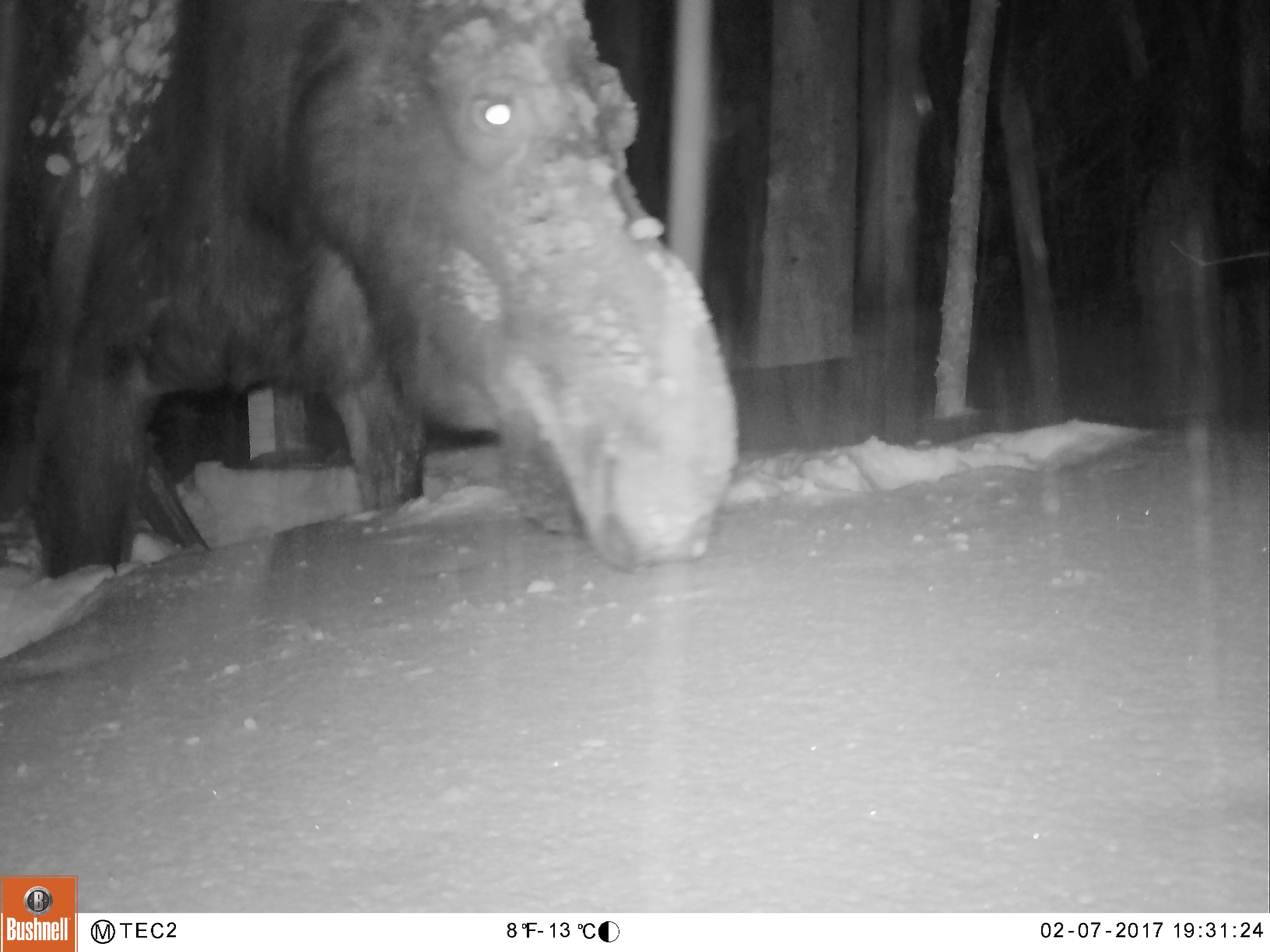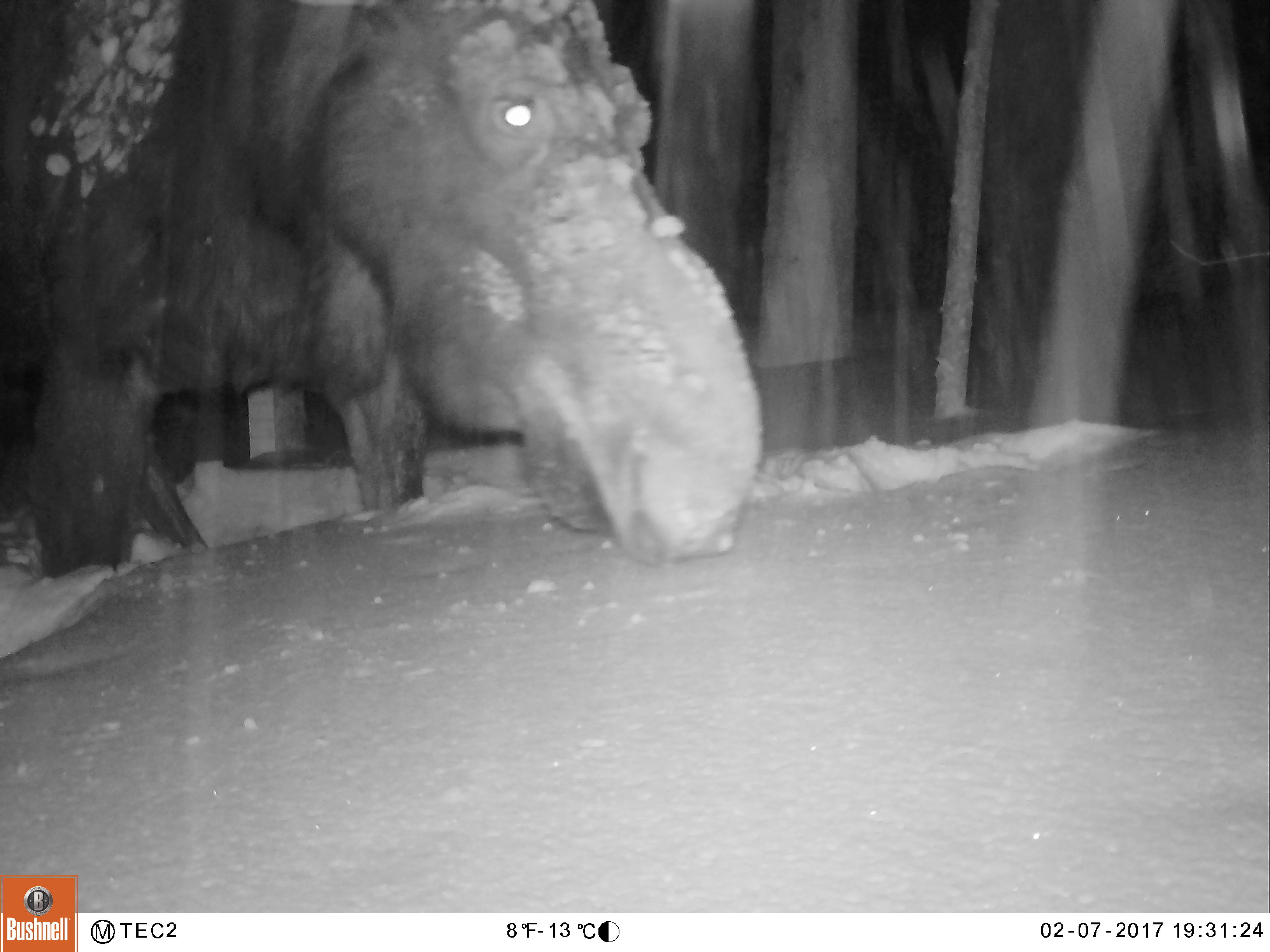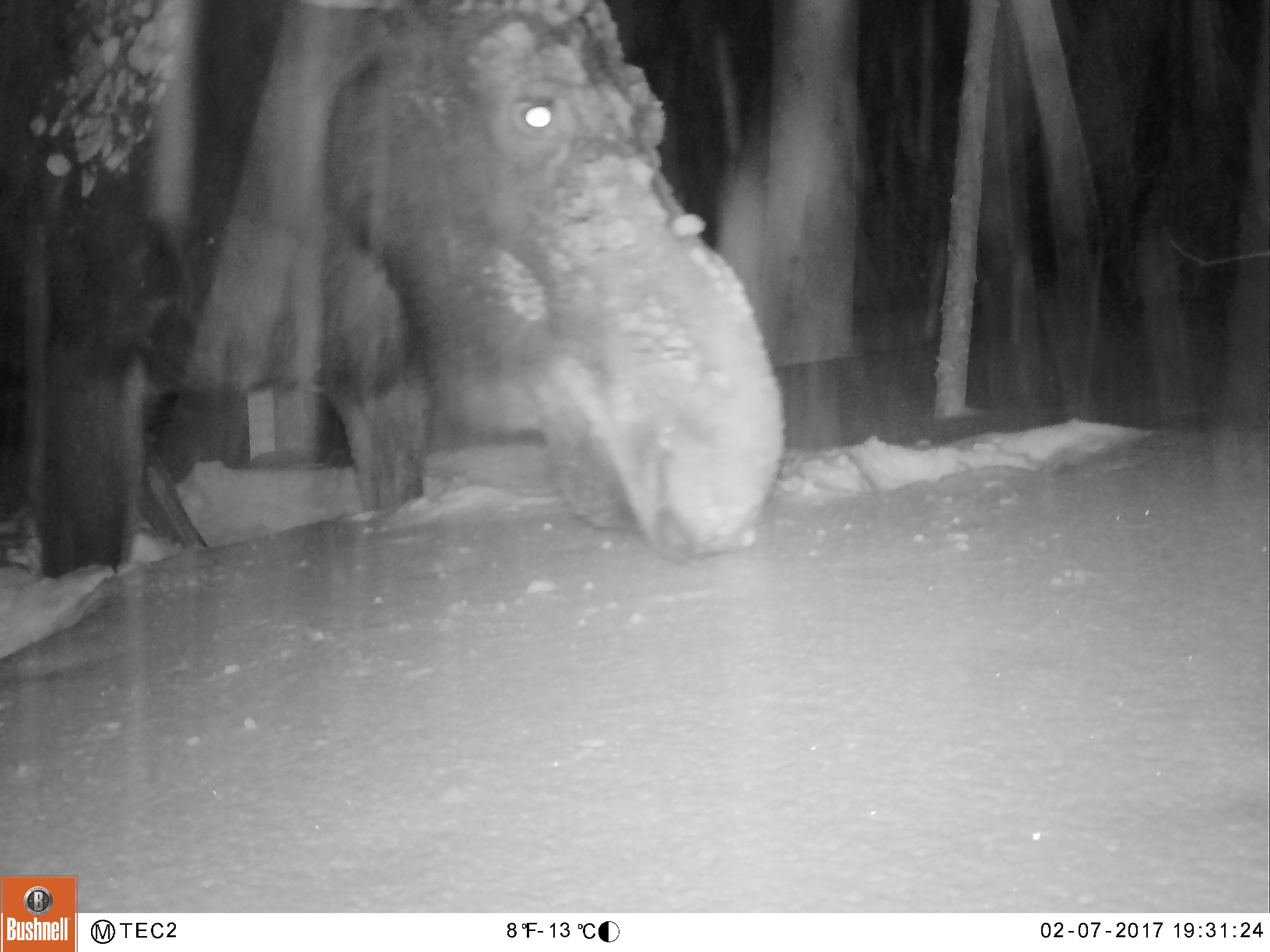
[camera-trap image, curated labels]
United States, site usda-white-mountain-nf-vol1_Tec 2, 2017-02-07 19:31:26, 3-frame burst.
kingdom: Animalia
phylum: Chordata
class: Mammalia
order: Artiodactyla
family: Cervidae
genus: Alces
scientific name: Alces alces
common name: moose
Moose (Alces alces).